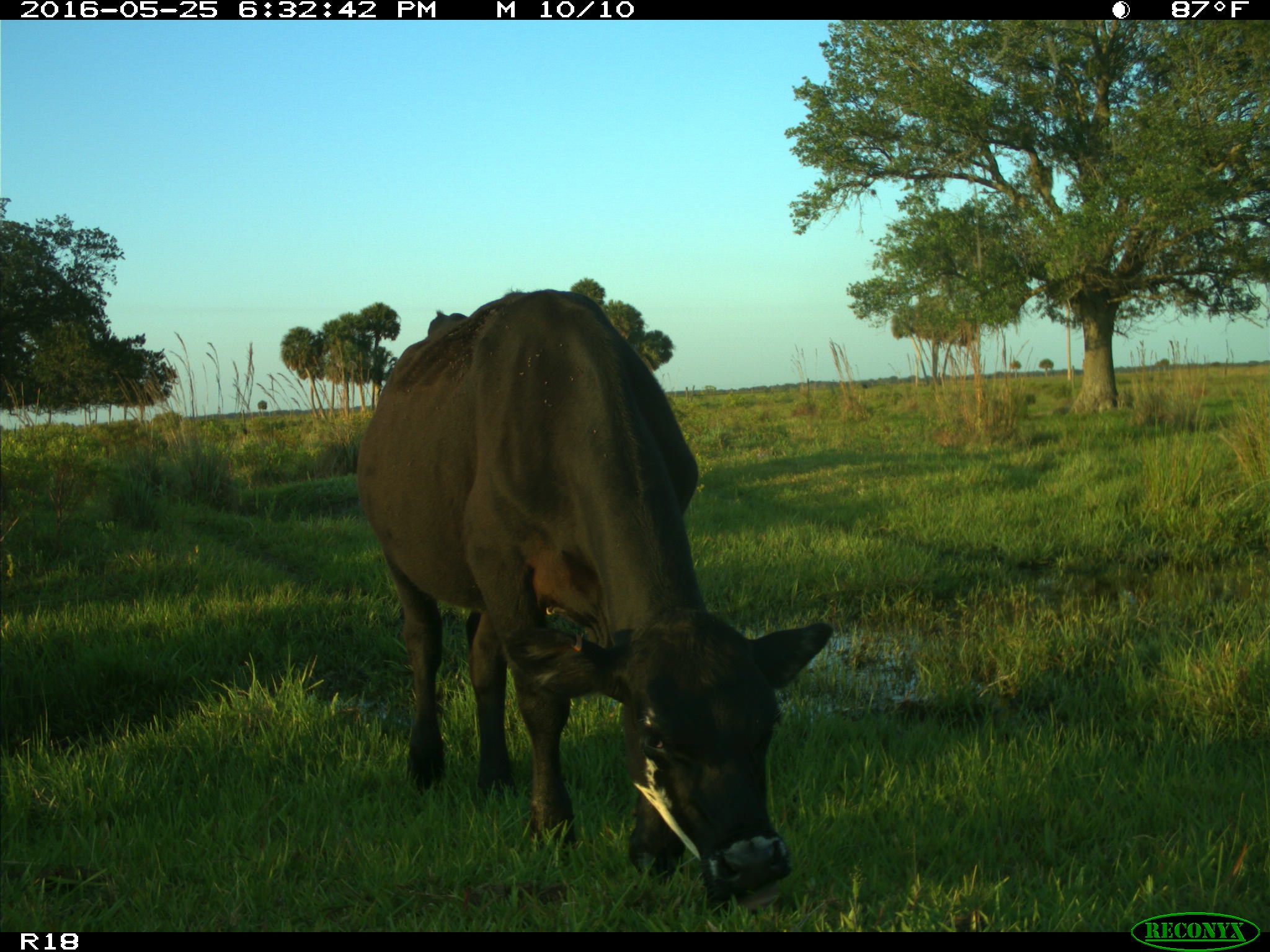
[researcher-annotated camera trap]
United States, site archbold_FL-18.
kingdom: Animalia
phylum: Chordata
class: Mammalia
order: Artiodactyla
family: Bovidae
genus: Bos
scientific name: Bos taurus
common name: domestic cow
Bos taurus (domestic cow).